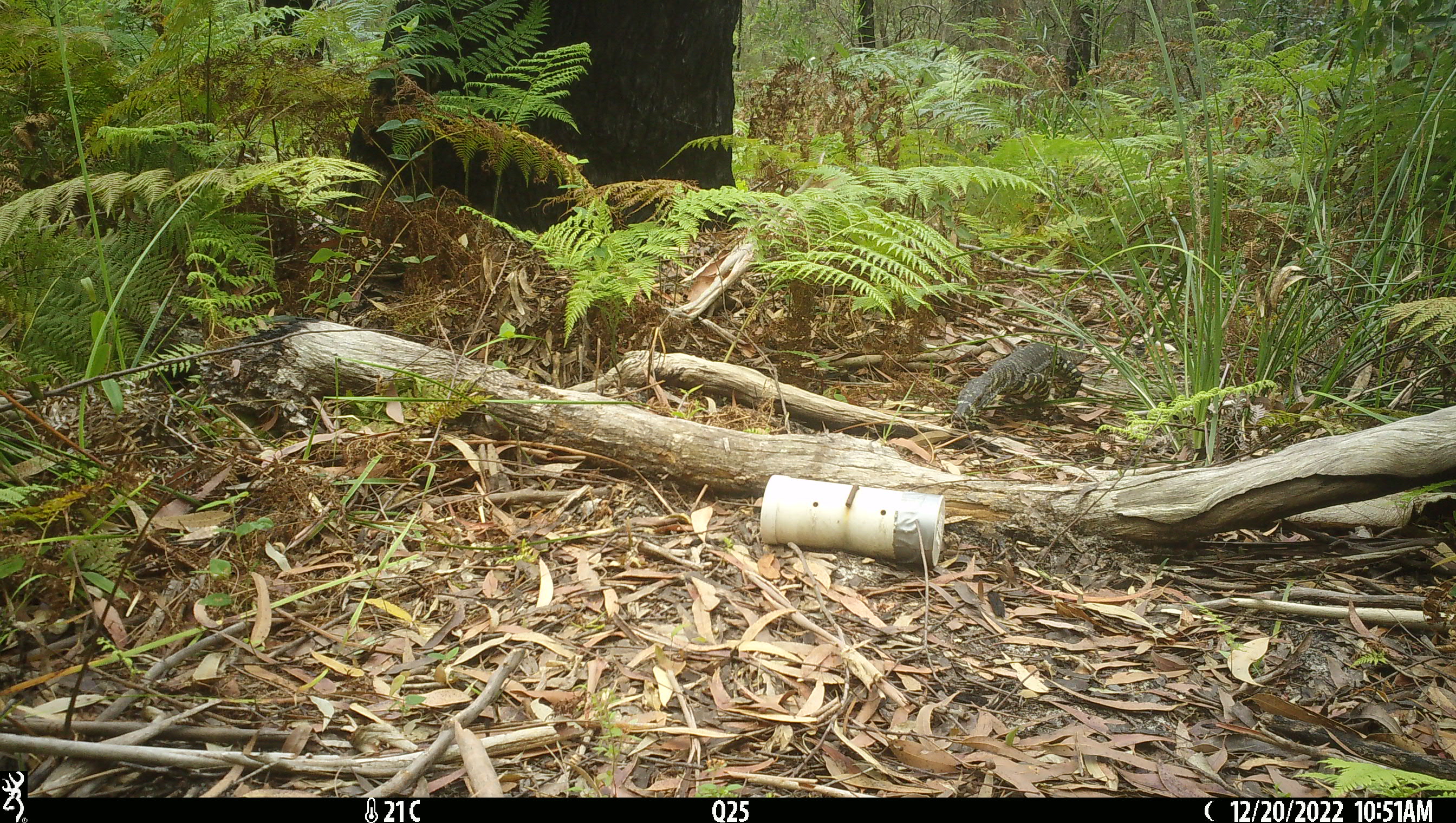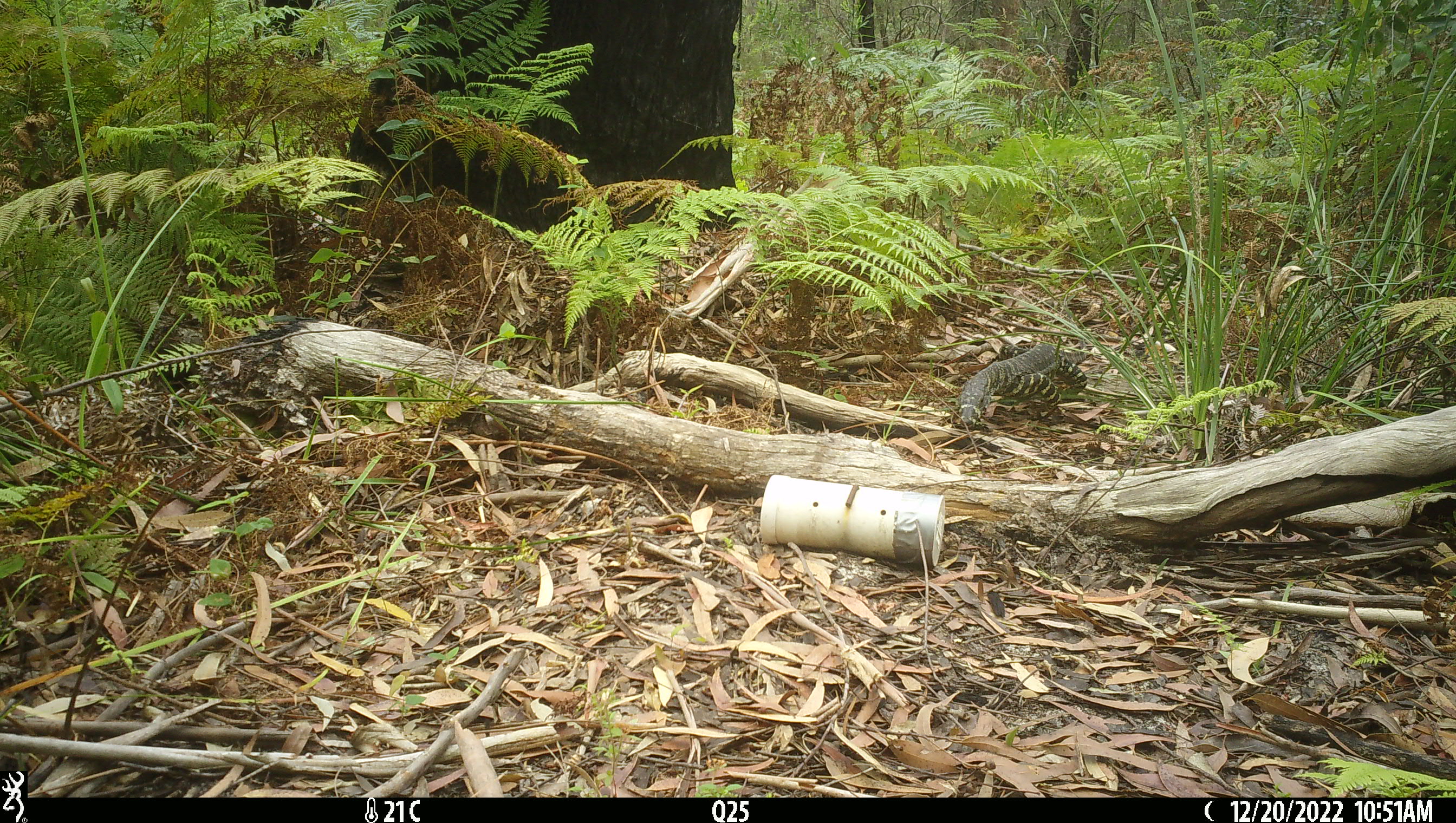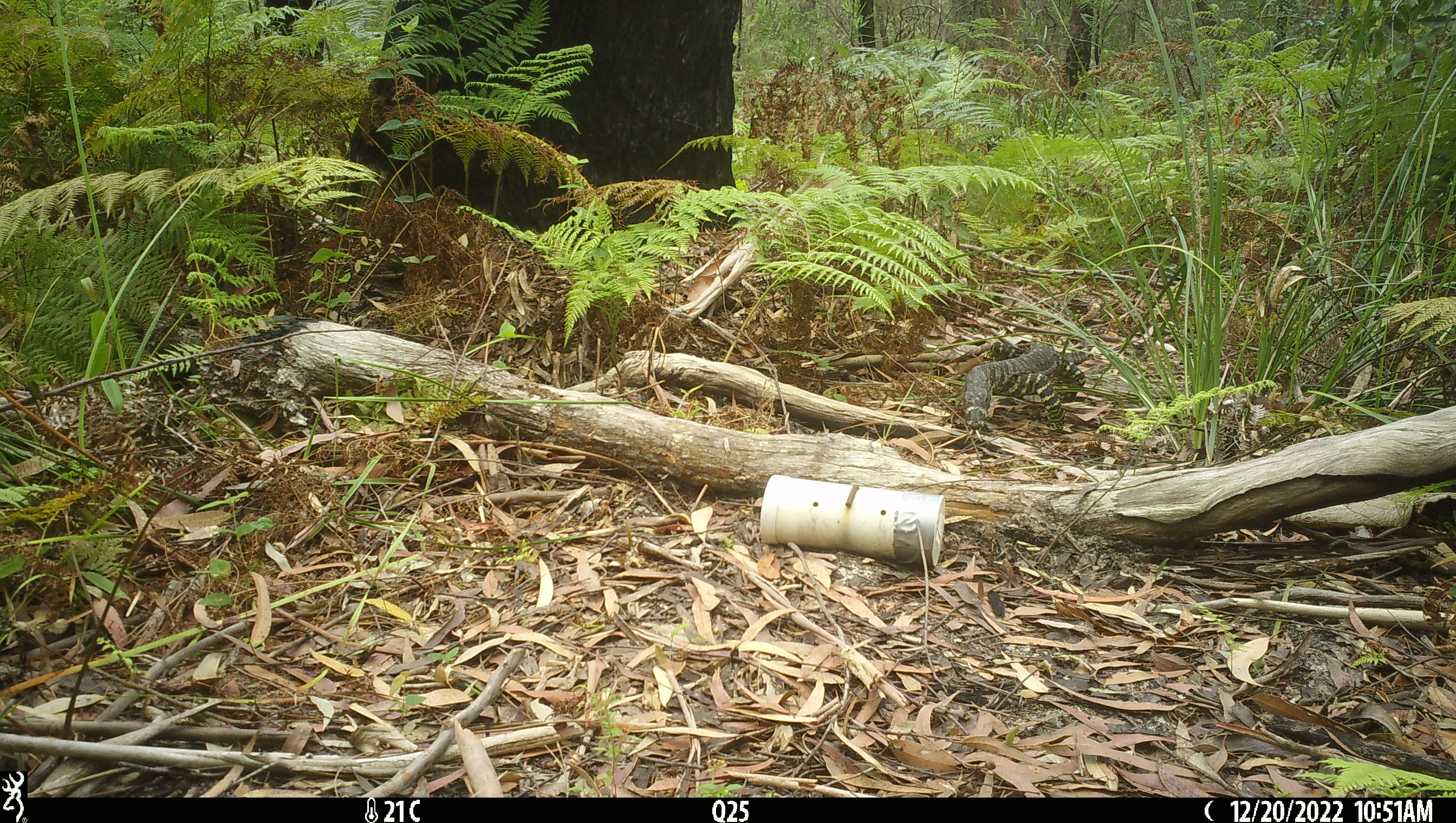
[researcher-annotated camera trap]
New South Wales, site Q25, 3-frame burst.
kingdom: Animalia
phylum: Chordata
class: Reptilia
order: Squamata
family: Varanidae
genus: Varanus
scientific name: Varanus varius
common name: lace monitor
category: goanna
Goanna (lace monitor) (Varanus varius).